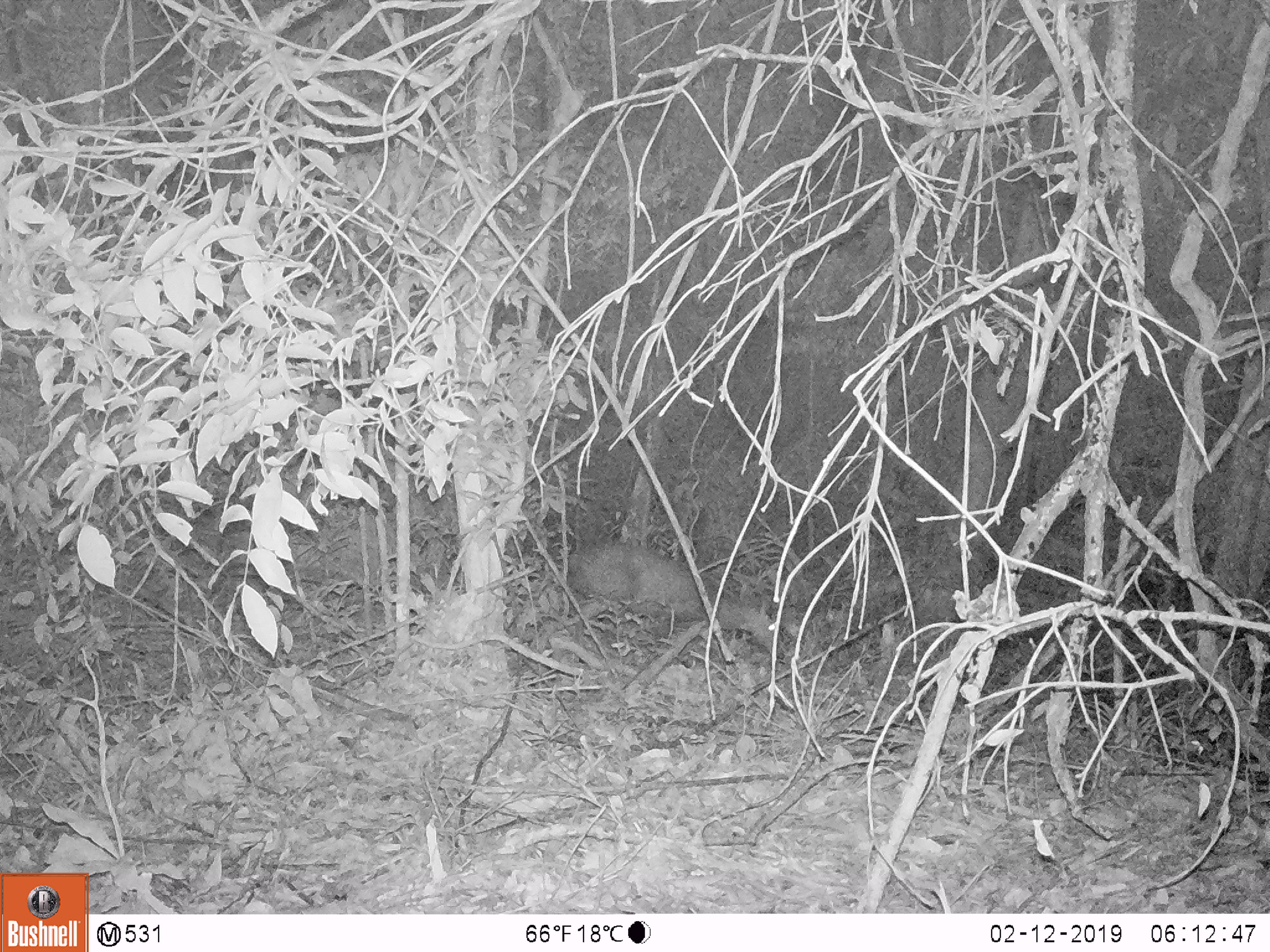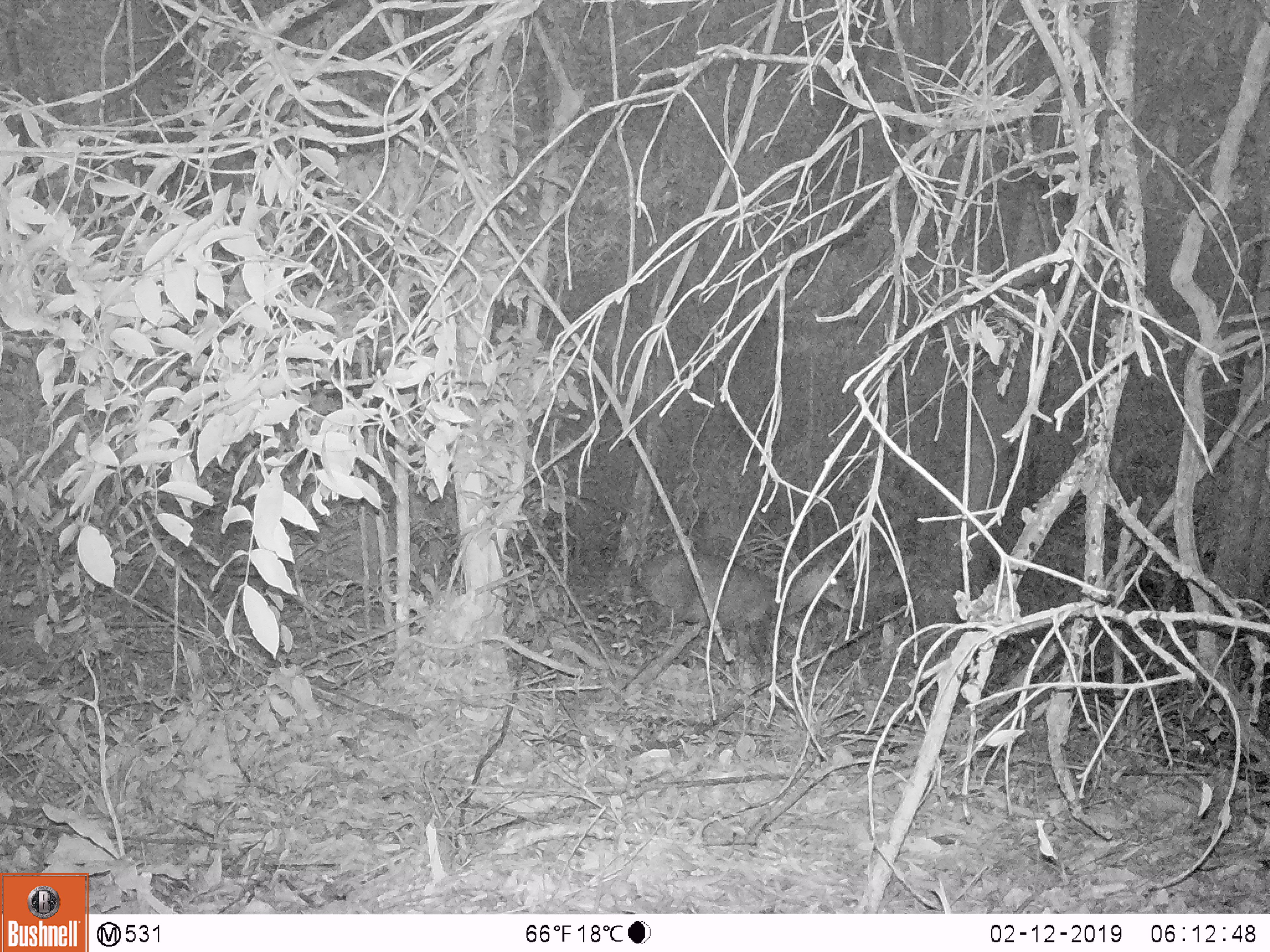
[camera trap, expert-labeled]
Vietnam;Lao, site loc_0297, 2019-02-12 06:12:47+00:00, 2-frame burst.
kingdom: Animalia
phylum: Chordata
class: Mammalia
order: Artiodactyla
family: Cervidae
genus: Muntiacus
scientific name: Muntiacus rooseveltorum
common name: roosevelt's muntjac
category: roosevelts muntjac group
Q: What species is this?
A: Roosevelts muntjac group (roosevelt's muntjac) (Muntiacus rooseveltorum).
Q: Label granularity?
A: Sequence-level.